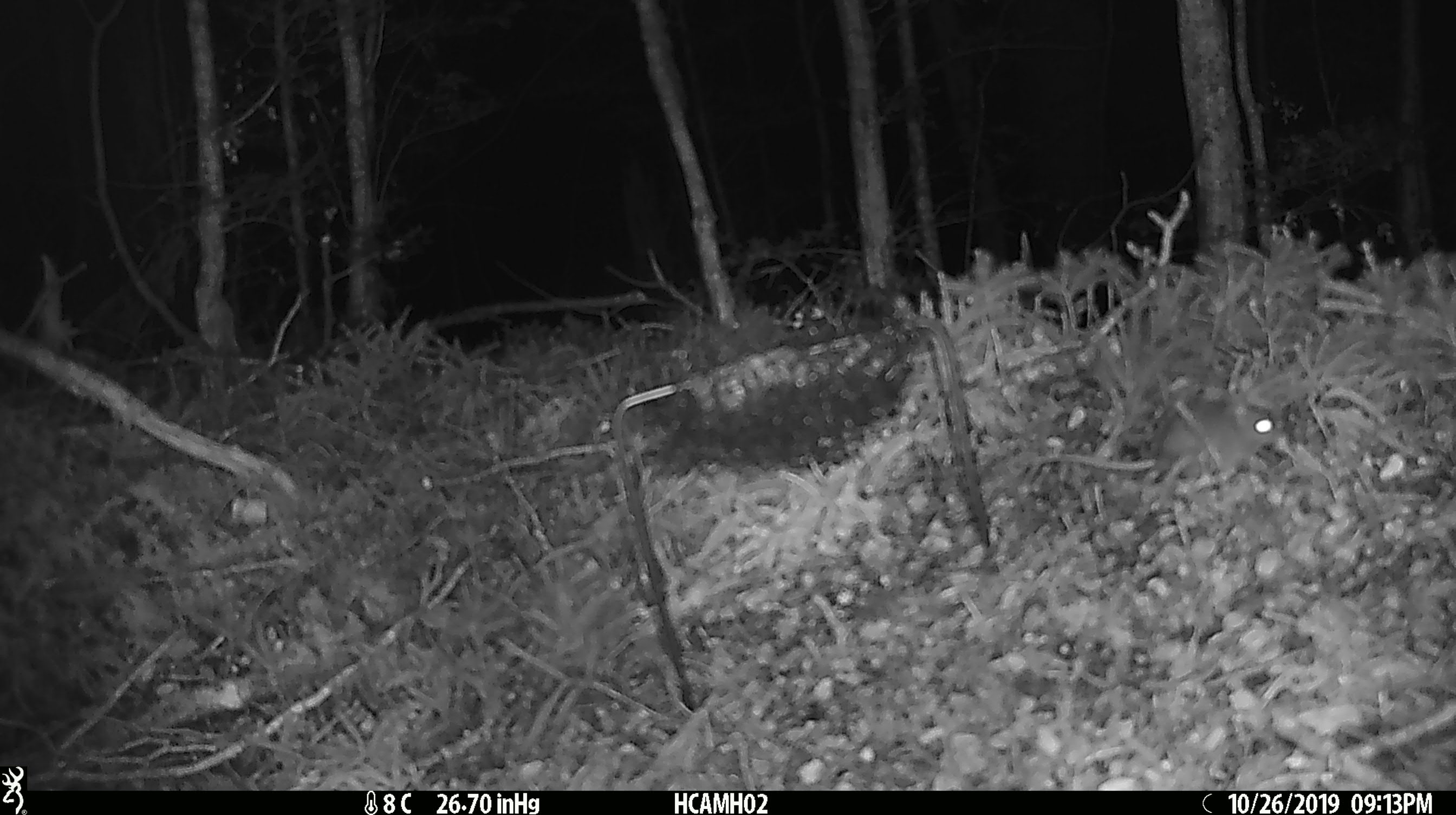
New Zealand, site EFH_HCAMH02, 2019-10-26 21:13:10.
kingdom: Animalia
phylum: Chordata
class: Mammalia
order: Rodentia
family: Muridae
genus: Mus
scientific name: Mus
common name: mouse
Mouse (Mus).